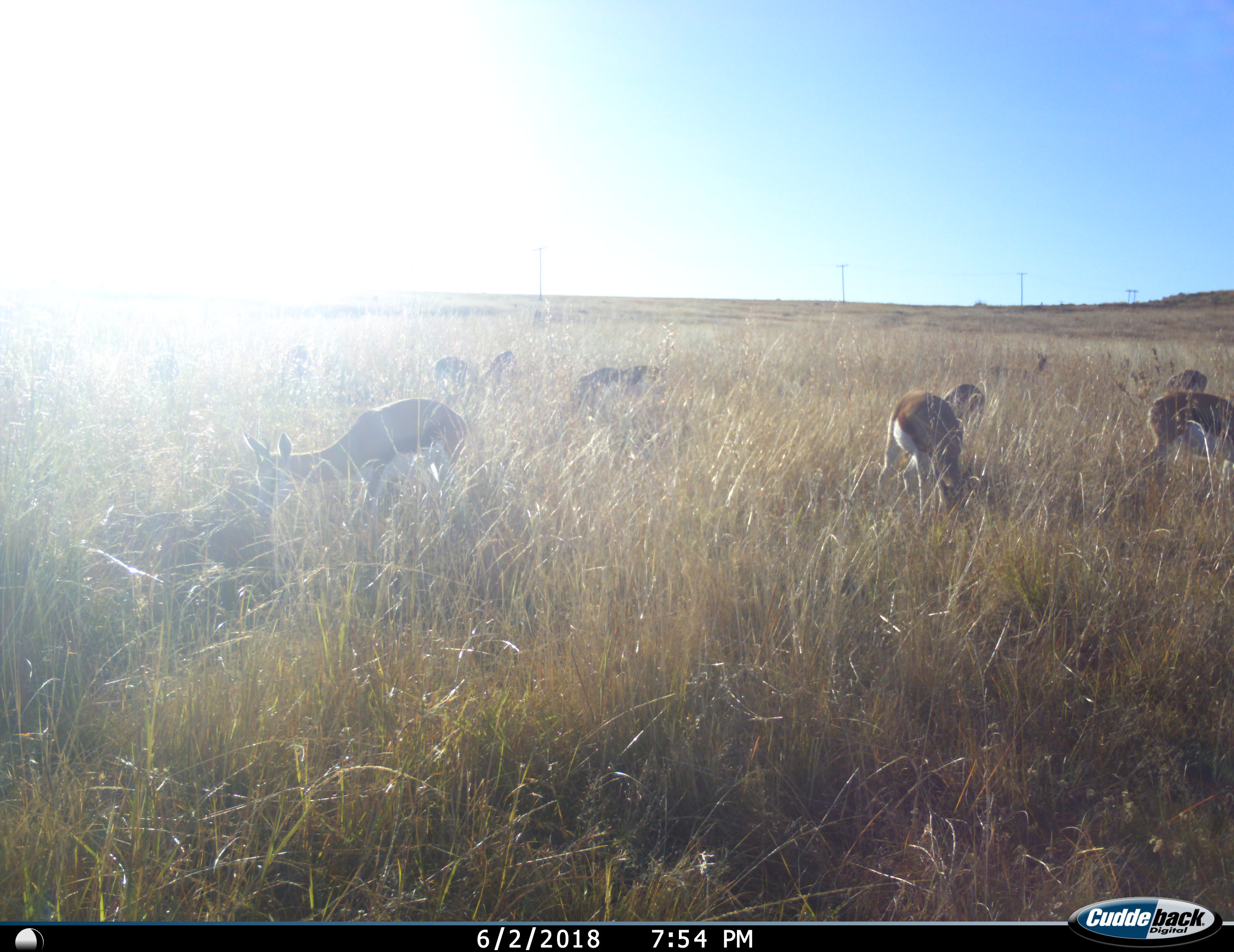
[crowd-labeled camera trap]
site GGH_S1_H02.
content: unidentified animal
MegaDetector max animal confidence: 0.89